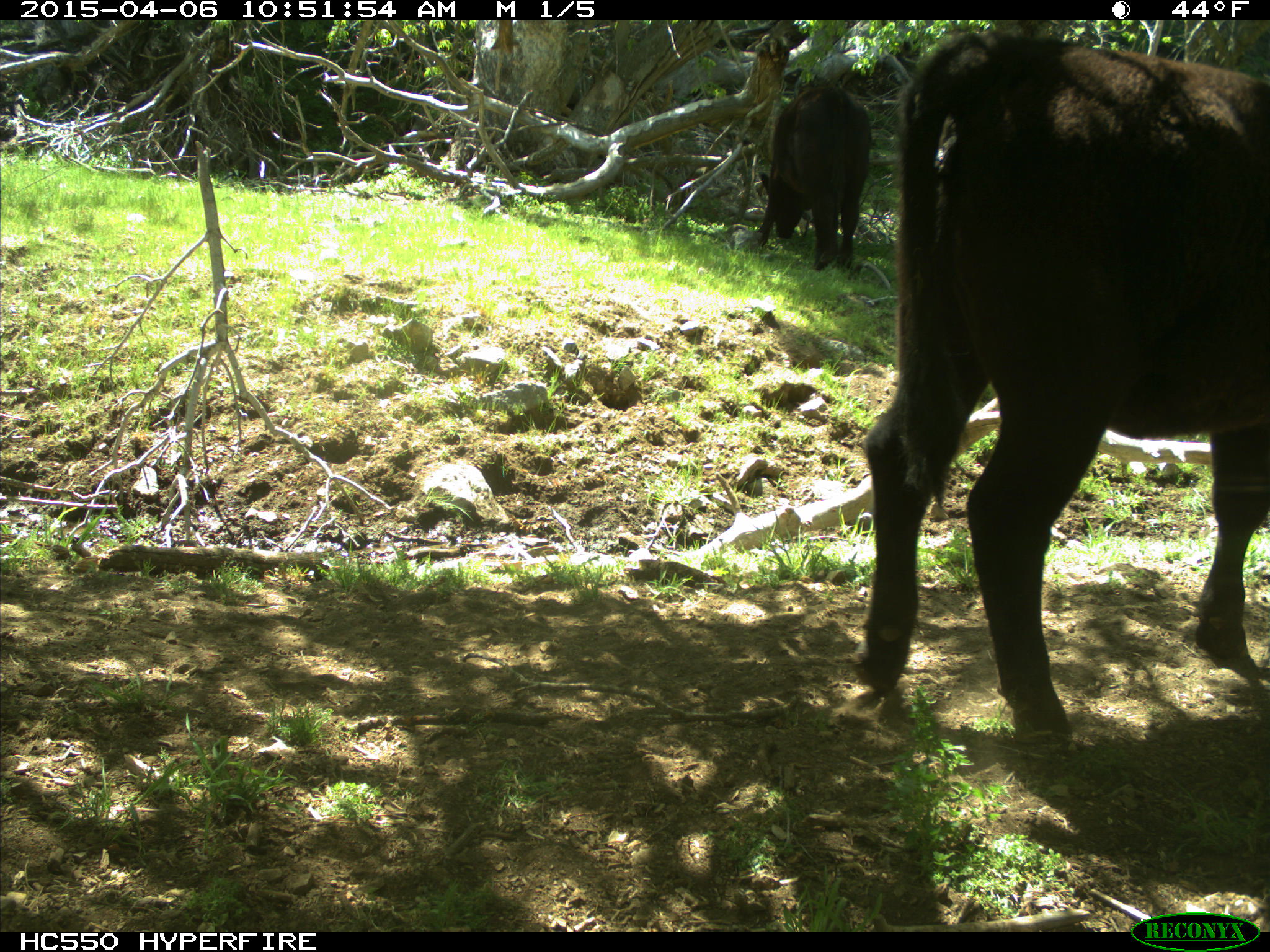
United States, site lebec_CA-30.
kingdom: Animalia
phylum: Chordata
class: Mammalia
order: Artiodactyla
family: Bovidae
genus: Bos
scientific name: Bos taurus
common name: domestic cow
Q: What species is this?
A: Bos taurus (domestic cow).